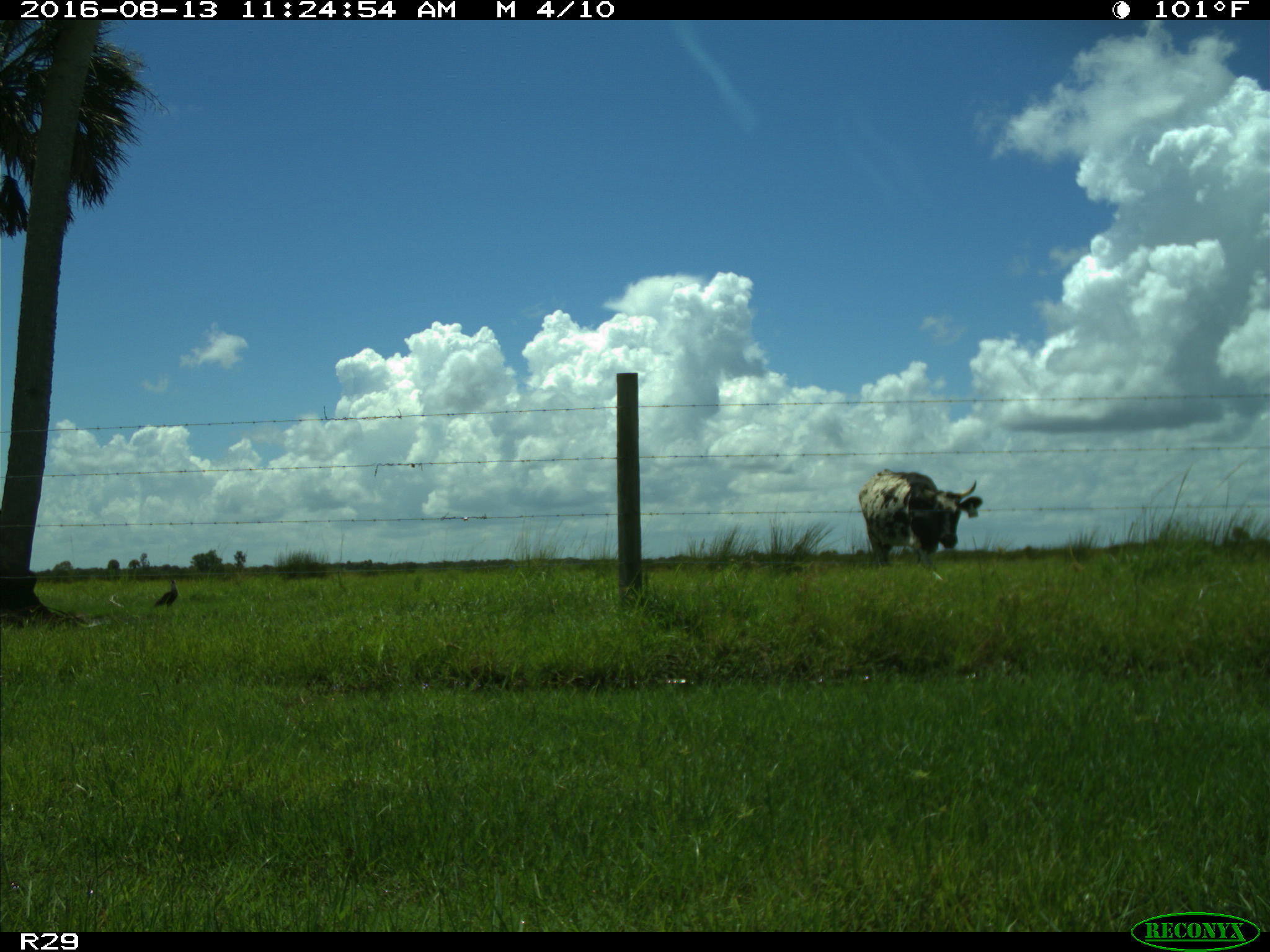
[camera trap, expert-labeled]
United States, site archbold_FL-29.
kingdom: Animalia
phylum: Chordata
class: Mammalia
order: Artiodactyla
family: Bovidae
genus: Bos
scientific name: Bos taurus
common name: domestic cow